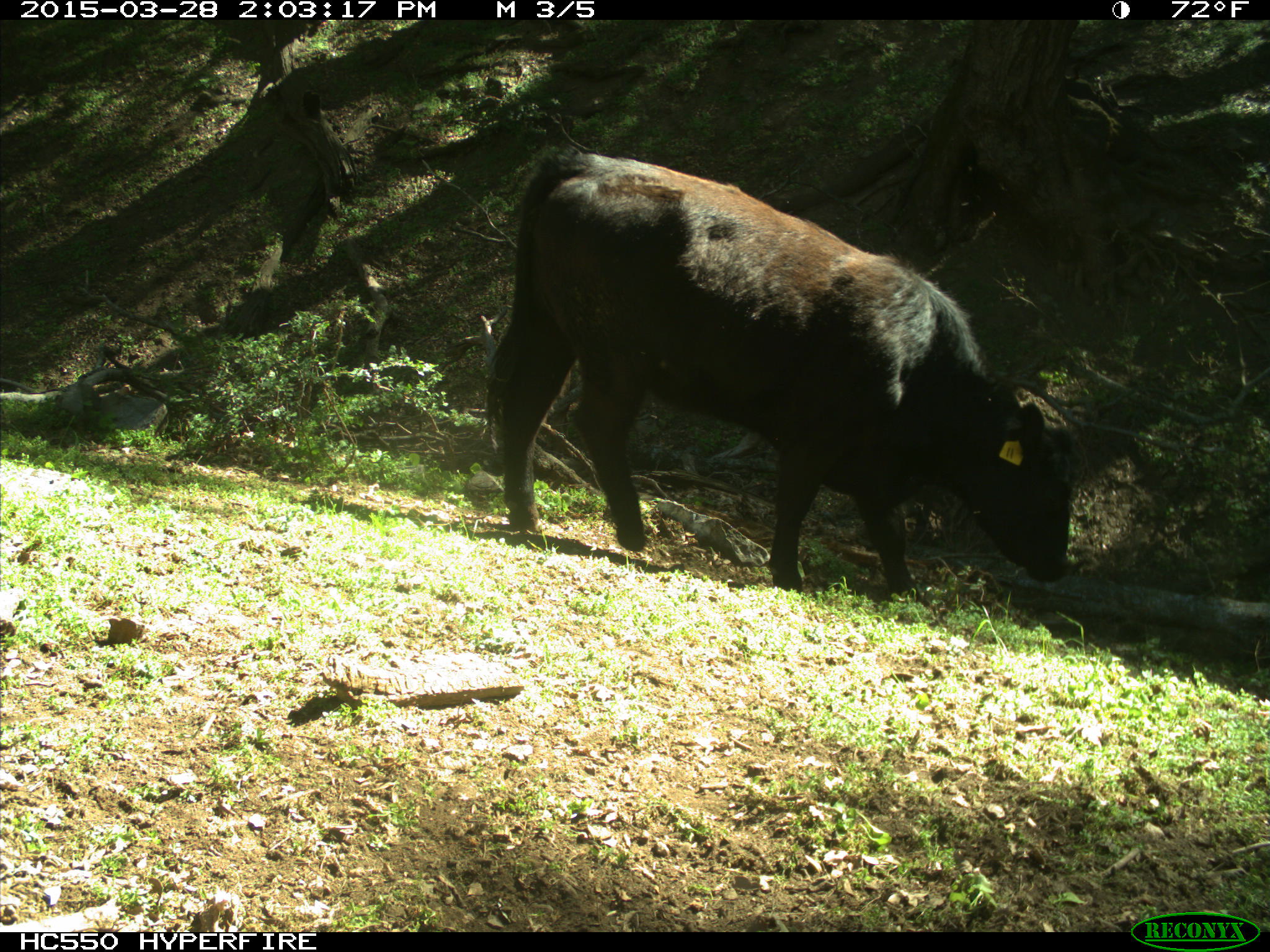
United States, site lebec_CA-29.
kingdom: Animalia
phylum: Chordata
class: Mammalia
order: Artiodactyla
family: Bovidae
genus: Bos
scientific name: Bos taurus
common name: domestic cow